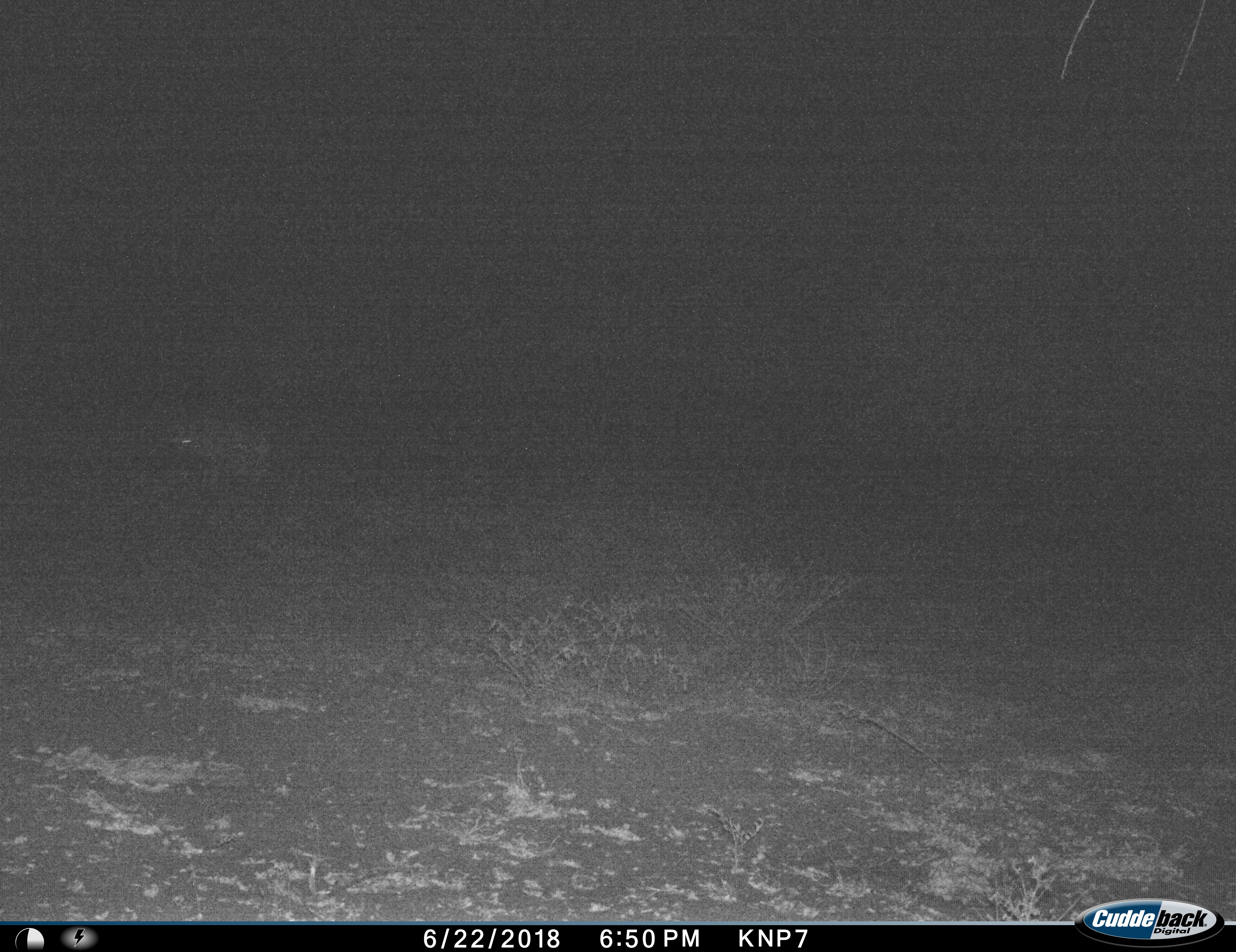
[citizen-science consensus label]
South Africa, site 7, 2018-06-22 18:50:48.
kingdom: Animalia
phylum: Chordata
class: Mammalia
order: Carnivora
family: Hyaenidae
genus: Crocuta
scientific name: Crocuta crocuta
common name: spotted hyena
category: hyenaspotted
Hyenaspotted (spotted hyena) (Crocuta crocuta), count 1. Behavior (volunteer vote fractions): standing 100%, resting 0%, moving 0%, interacting 0%. Young present (vote fraction): 0%. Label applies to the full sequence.